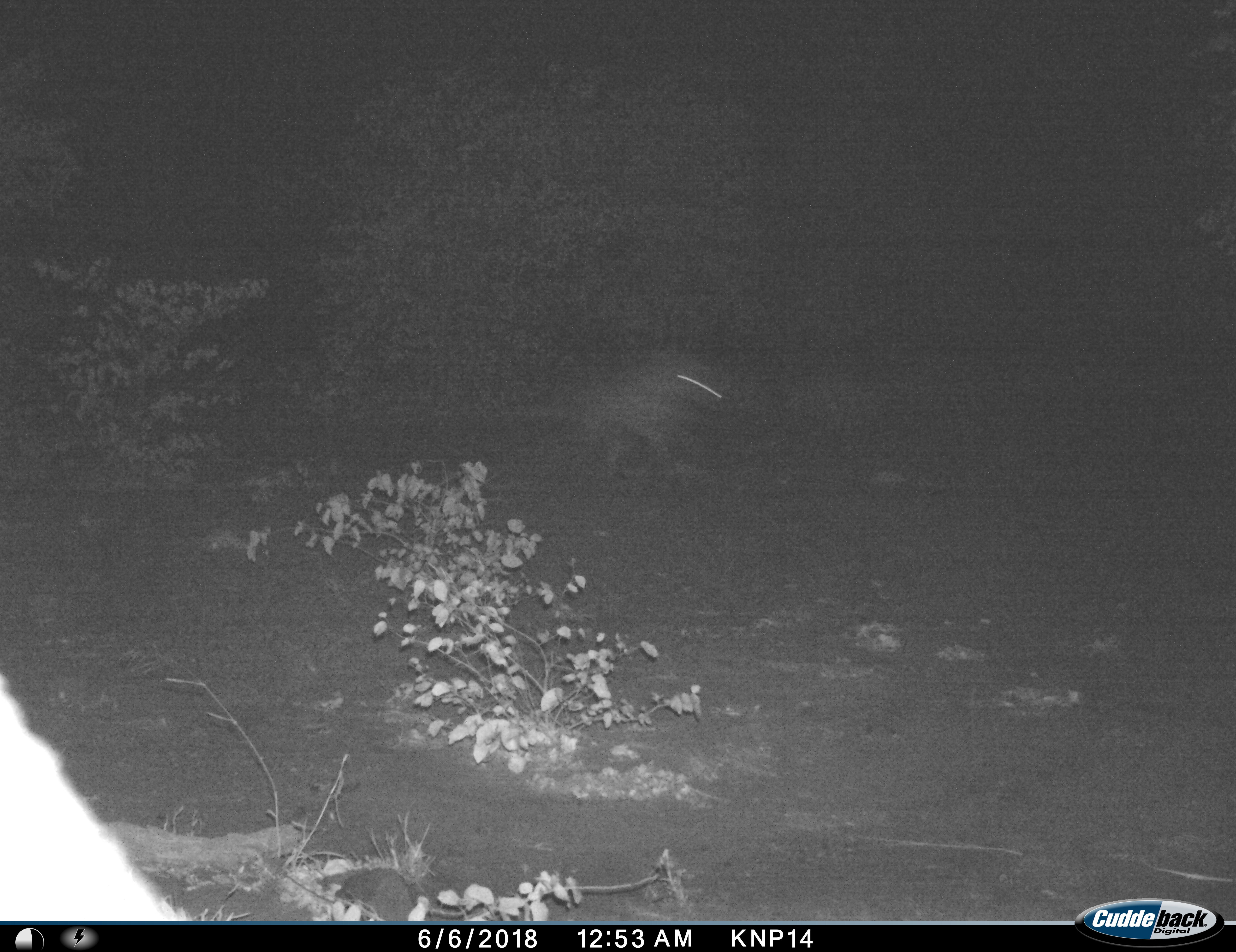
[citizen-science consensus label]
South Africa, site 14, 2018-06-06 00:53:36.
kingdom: Animalia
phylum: Chordata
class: Mammalia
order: Carnivora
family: Hyaenidae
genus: Crocuta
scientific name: Crocuta crocuta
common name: spotted hyena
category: hyenaspotted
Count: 1.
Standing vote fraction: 0%.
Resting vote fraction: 0%.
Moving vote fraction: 100%.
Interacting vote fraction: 0%.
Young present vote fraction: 0%.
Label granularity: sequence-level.